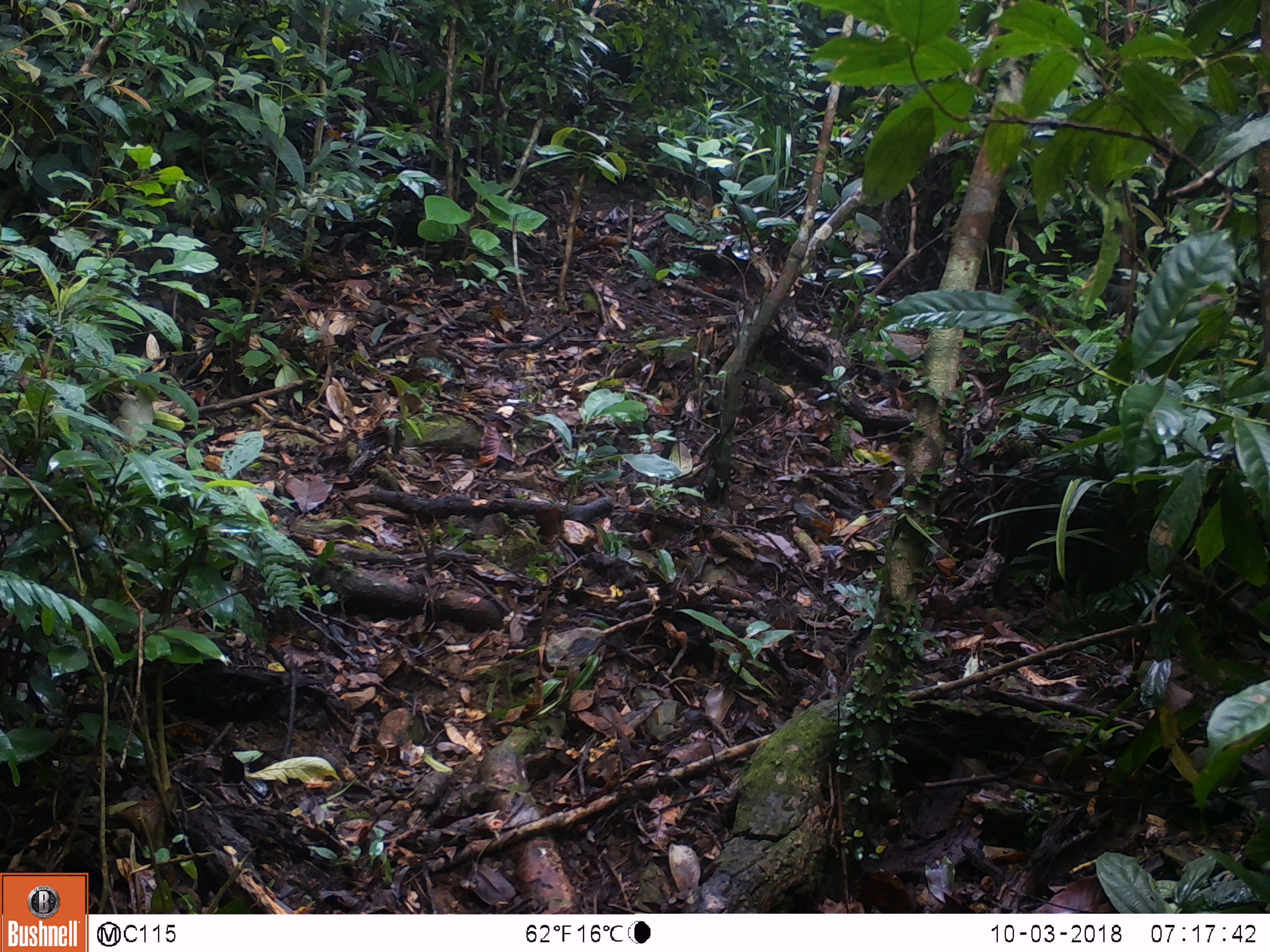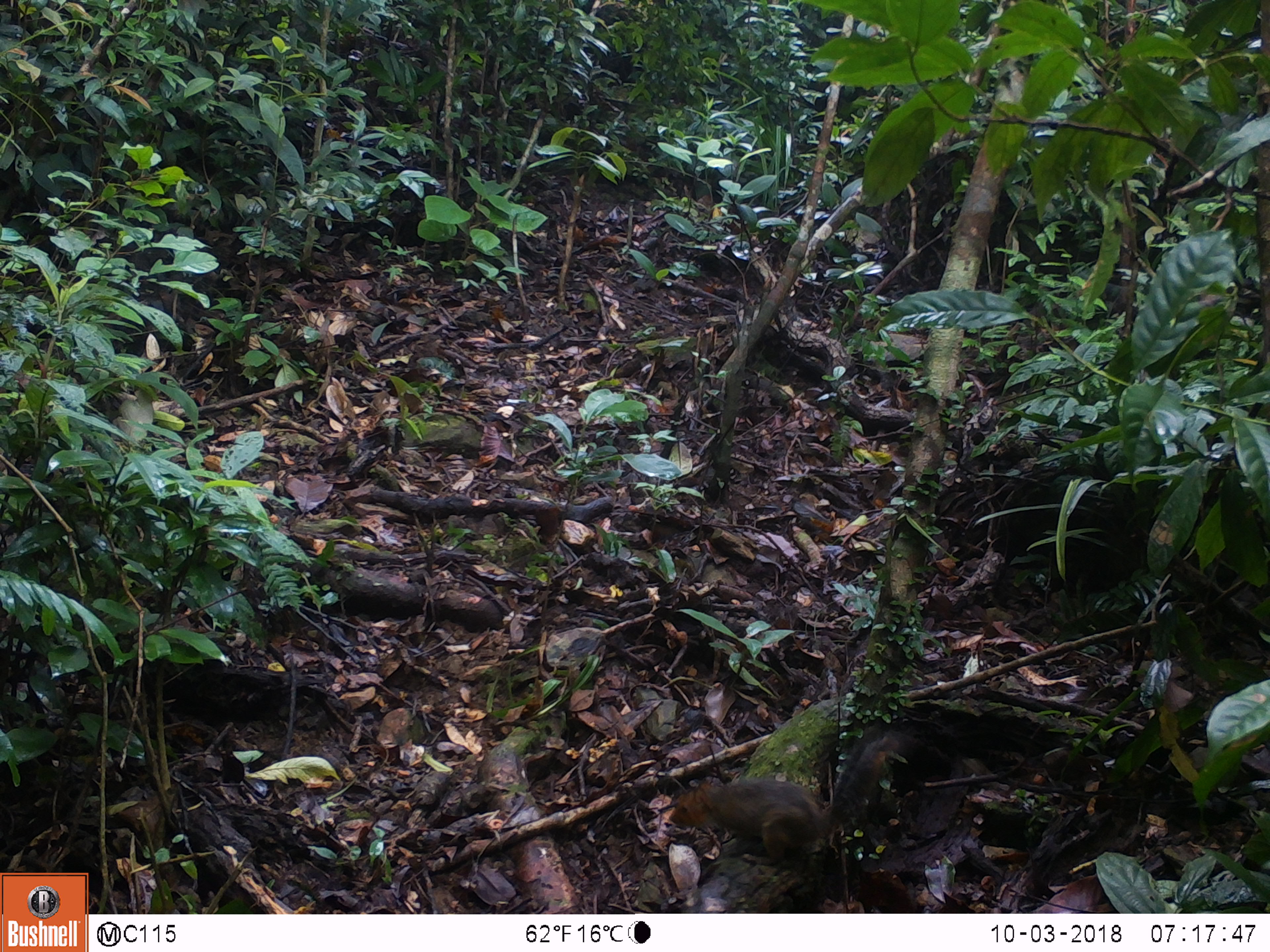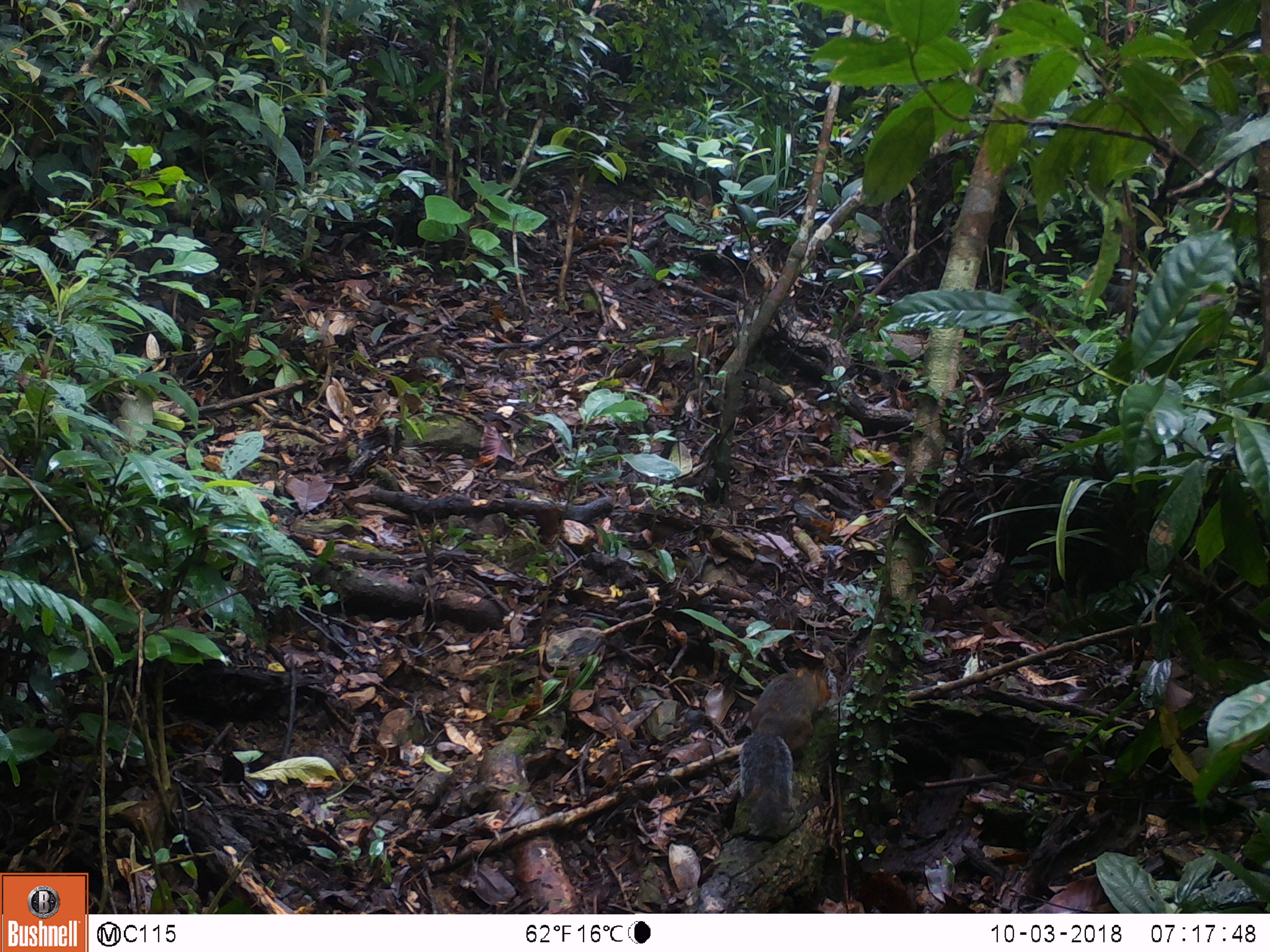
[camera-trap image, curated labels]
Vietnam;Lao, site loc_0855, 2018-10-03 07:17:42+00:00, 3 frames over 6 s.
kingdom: Animalia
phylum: Chordata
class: Mammalia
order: Rodentia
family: Sciuridae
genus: Dremomys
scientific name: Dremomys rufigenis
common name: red-cheeked squirrel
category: red cheeked squirrel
Red cheeked squirrel (red-cheeked squirrel) (Dremomys rufigenis). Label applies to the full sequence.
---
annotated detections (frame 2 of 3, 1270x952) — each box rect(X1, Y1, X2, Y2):
red cheeked squirrel: rect(668, 725, 918, 865)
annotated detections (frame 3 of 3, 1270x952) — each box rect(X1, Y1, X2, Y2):
red cheeked squirrel: rect(737, 664, 831, 838)